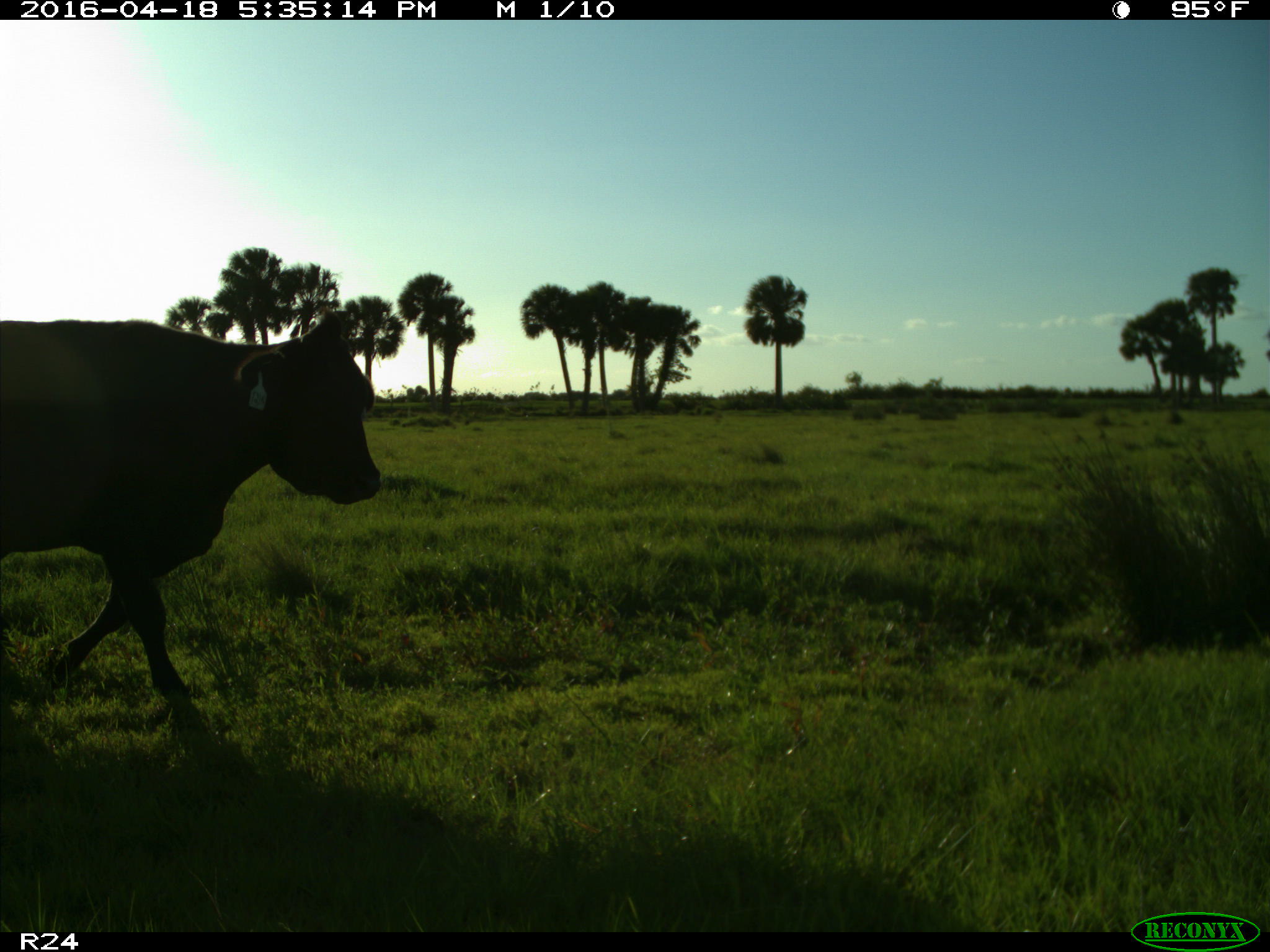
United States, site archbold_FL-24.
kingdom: Animalia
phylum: Chordata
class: Mammalia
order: Artiodactyla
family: Bovidae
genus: Bos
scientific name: Bos taurus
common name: domestic cow